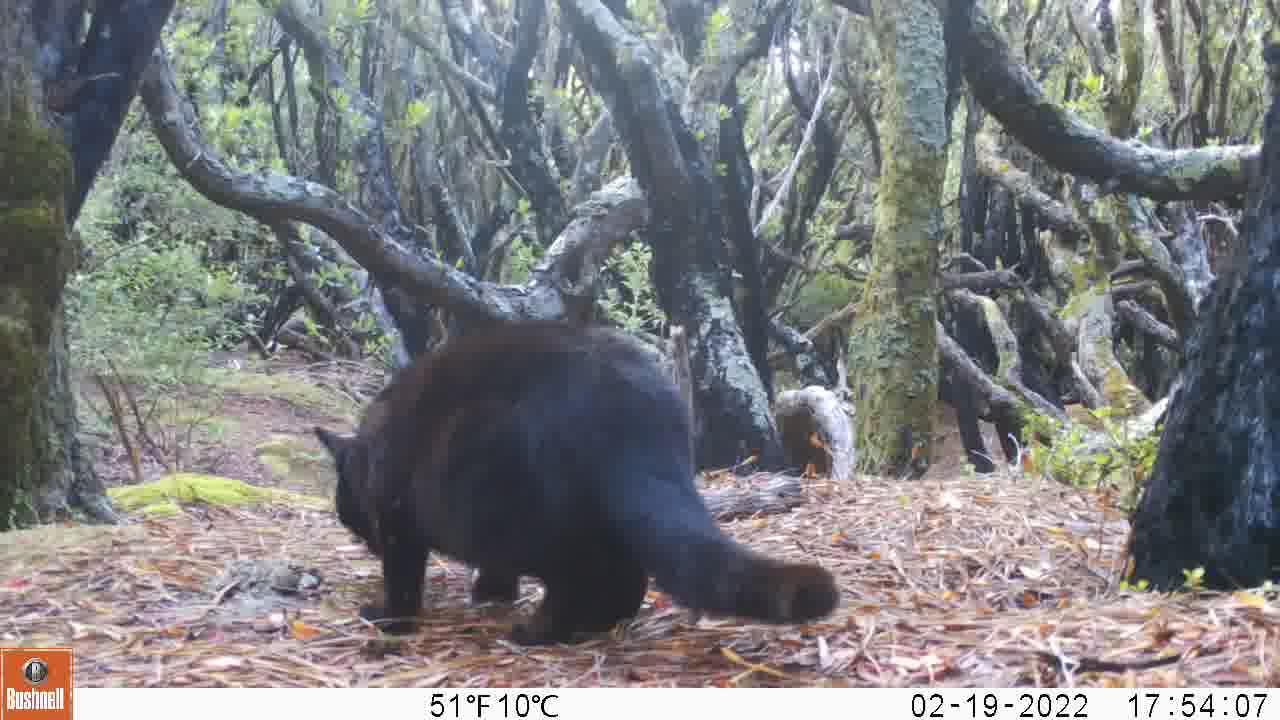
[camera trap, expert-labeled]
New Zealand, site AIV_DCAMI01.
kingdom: Animalia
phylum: Chordata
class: Mammalia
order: Carnivora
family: Felidae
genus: Felis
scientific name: Felis catus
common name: domestic cat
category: cat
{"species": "cat (domestic cat) (Felis catus)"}